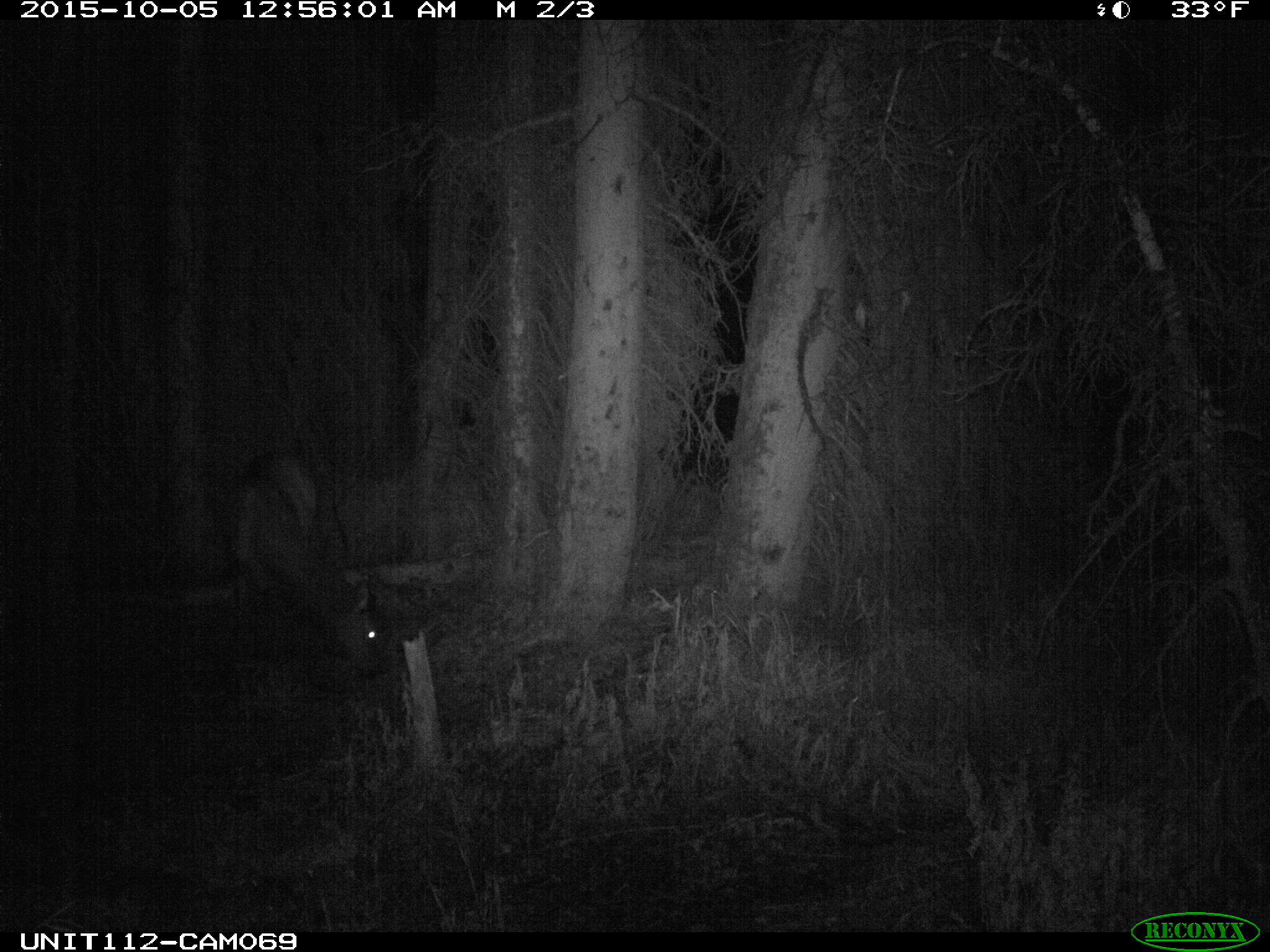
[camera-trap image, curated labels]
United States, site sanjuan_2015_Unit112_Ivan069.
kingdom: Animalia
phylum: Chordata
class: Mammalia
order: Artiodactyla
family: Cervidae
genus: Cervus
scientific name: Cervus elaphus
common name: red deer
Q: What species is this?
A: Cervus elaphus (red deer).